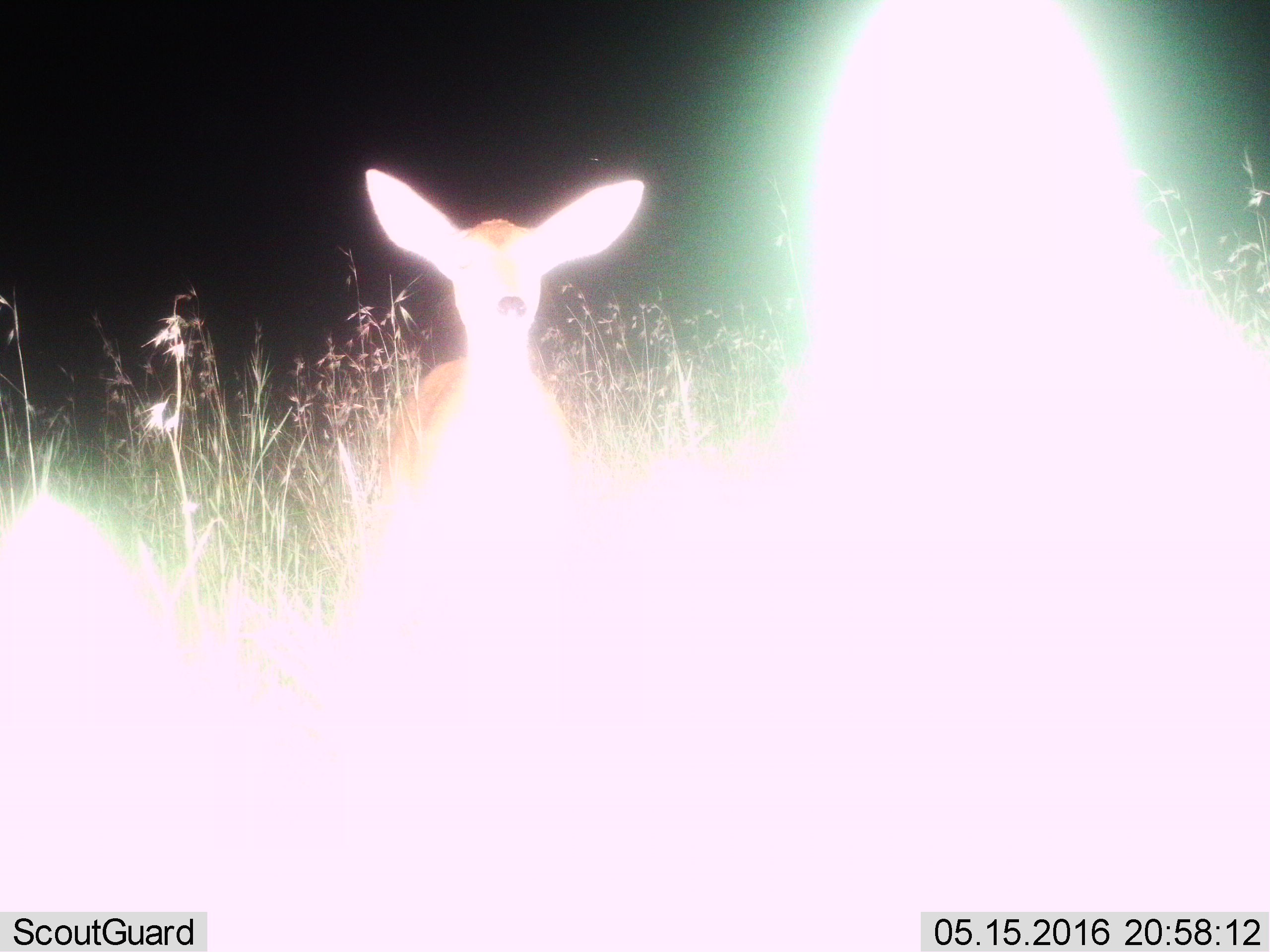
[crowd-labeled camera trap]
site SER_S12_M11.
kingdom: Animalia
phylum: Chordata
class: Mammalia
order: Artiodactyla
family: Bovidae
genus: Redunca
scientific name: Redunca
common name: reedbuck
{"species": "reedbuck (Redunca)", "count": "2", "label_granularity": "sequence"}